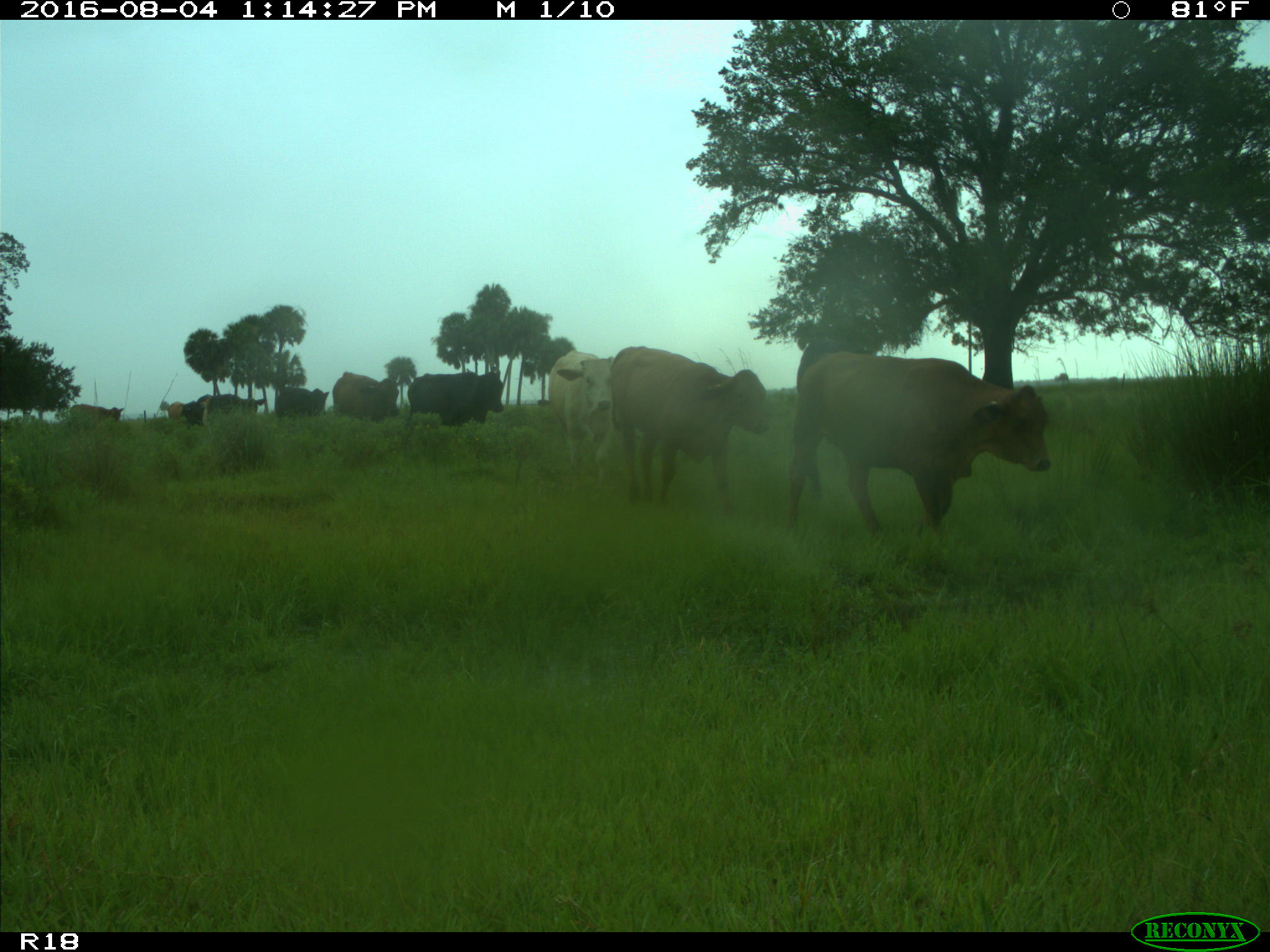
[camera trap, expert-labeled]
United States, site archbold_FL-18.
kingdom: Animalia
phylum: Chordata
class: Mammalia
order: Artiodactyla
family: Bovidae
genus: Bos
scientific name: Bos taurus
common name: domestic cow